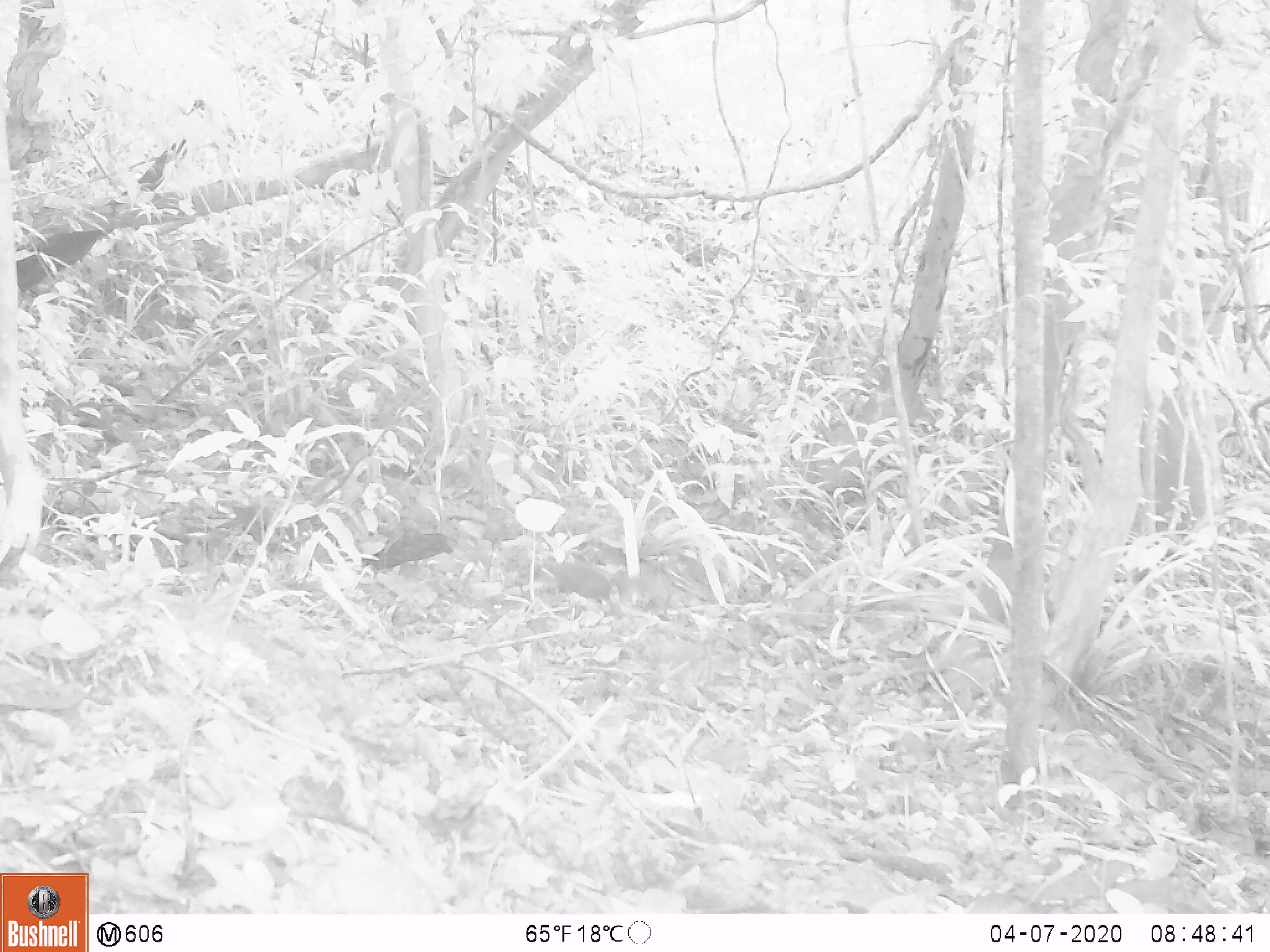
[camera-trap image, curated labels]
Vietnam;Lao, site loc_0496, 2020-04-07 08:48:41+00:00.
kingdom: Animalia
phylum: Chordata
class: Mammalia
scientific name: Mammalia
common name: mammal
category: unidentified small mammal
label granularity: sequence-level